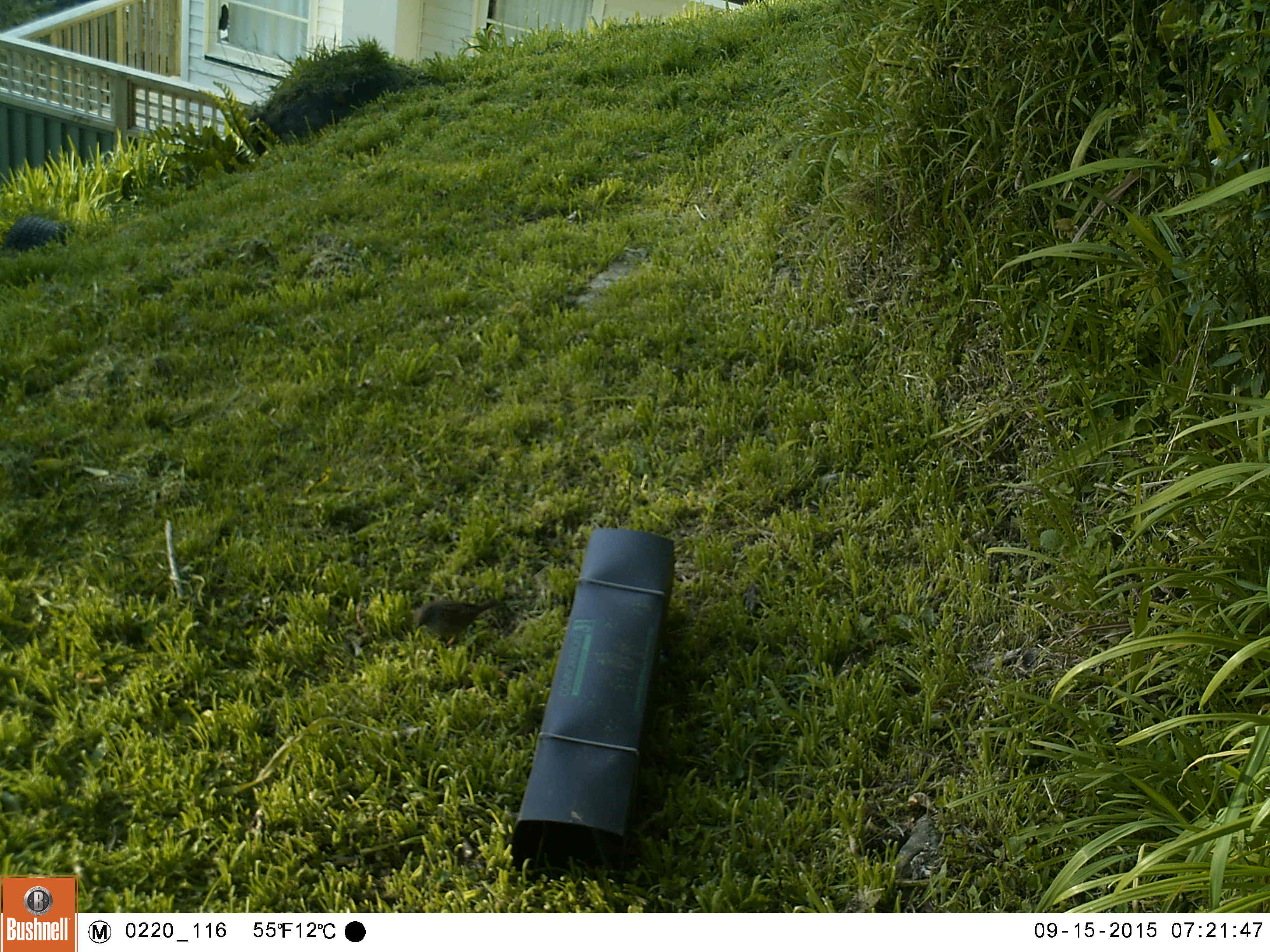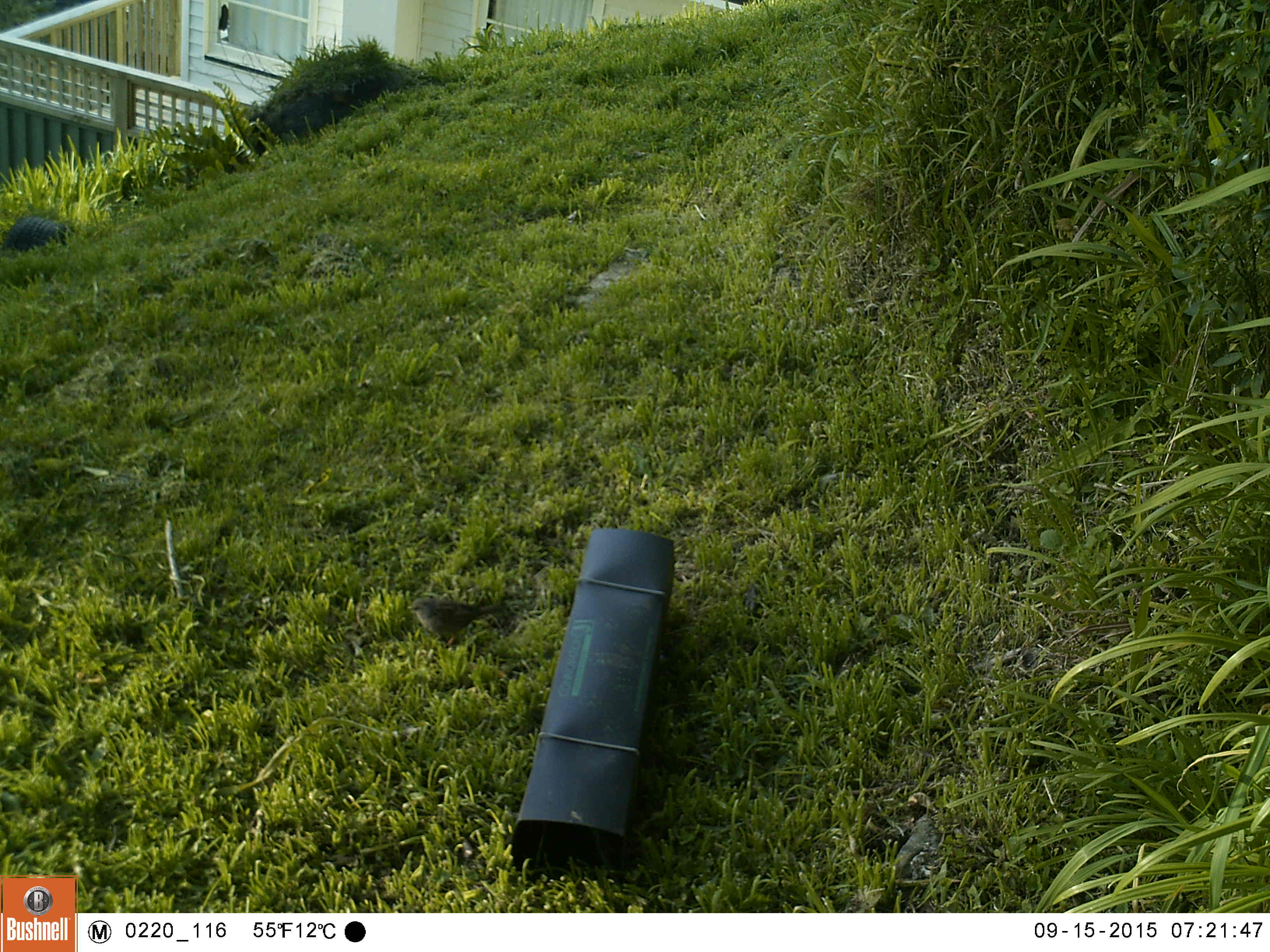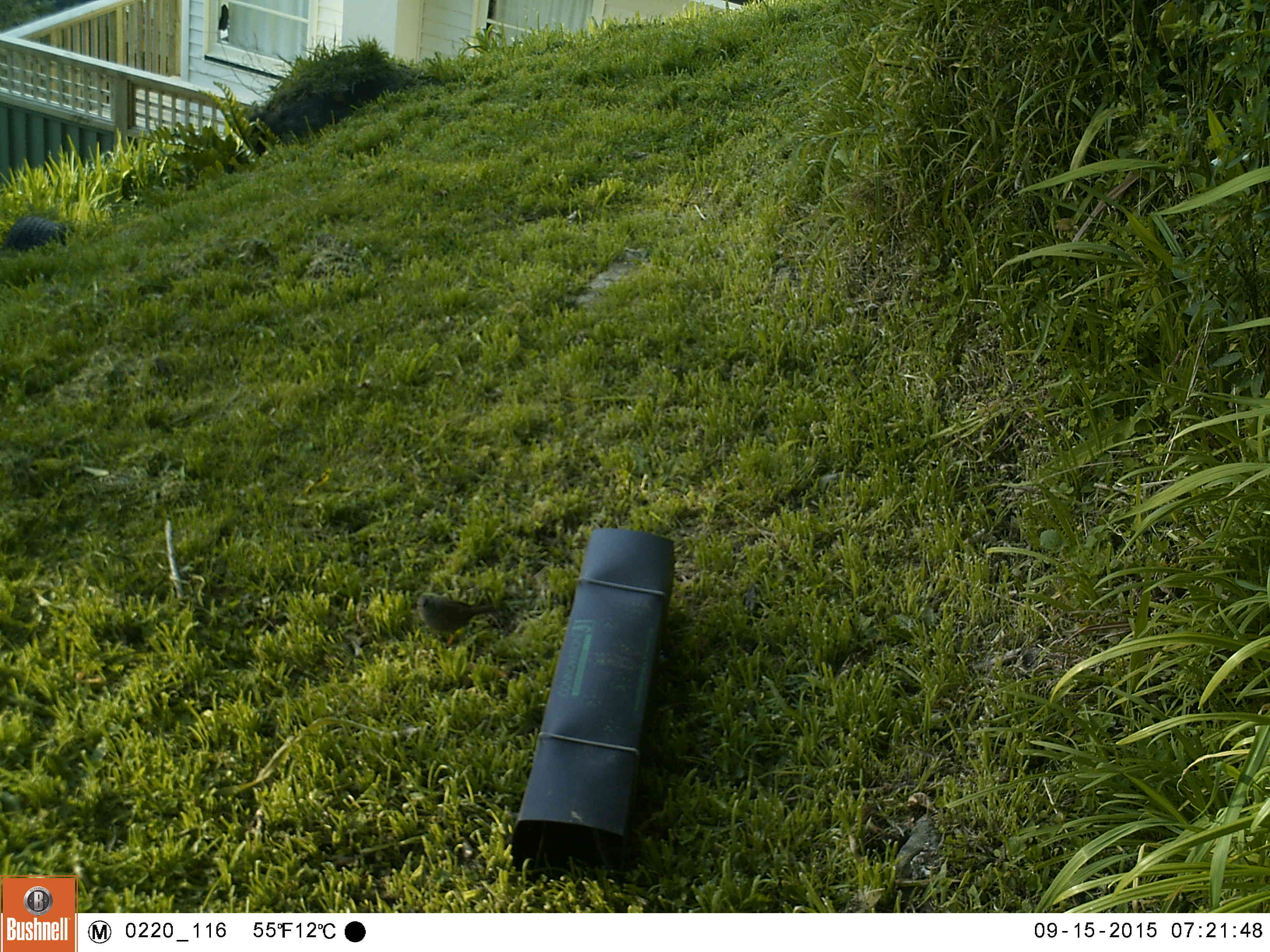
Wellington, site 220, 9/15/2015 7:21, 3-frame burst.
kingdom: Animalia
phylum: Chordata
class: Aves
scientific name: Aves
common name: bird